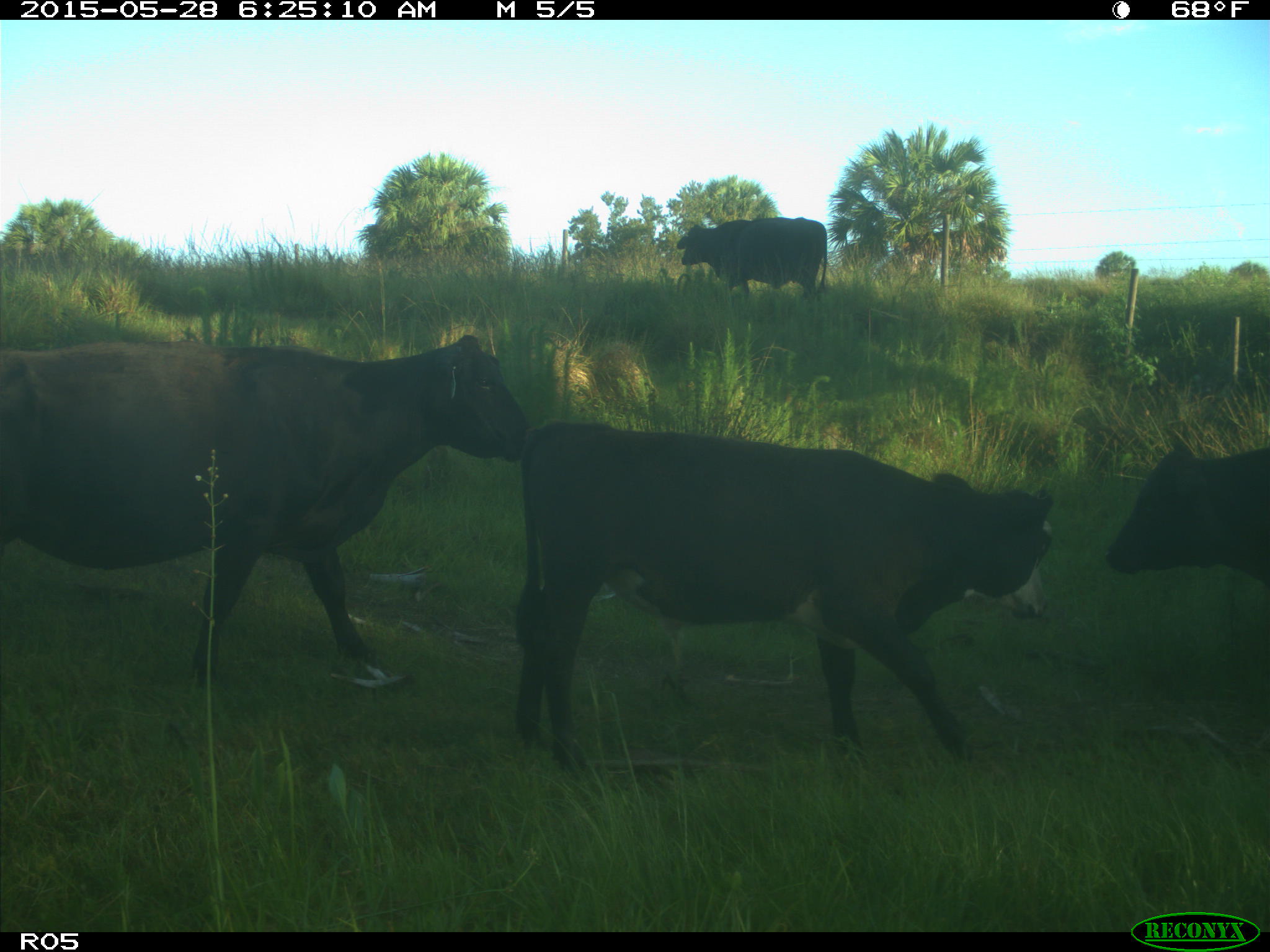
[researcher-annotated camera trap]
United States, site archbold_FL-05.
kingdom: Animalia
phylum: Chordata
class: Mammalia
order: Artiodactyla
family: Bovidae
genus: Bos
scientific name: Bos taurus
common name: domestic cow